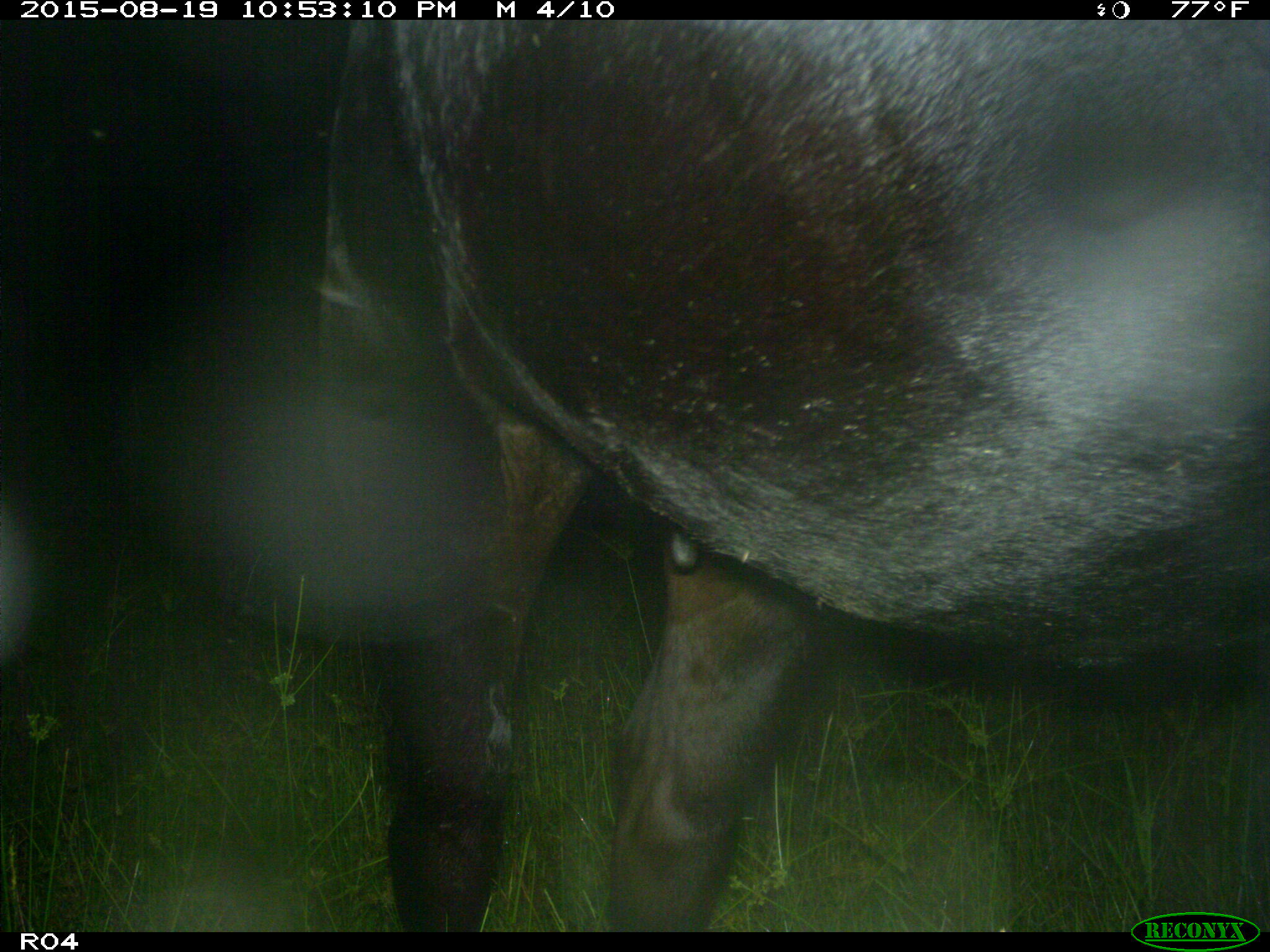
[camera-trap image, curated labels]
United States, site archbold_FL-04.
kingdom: Animalia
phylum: Chordata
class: Mammalia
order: Artiodactyla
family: Bovidae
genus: Bos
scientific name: Bos taurus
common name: domestic cow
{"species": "Bos taurus (domestic cow)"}